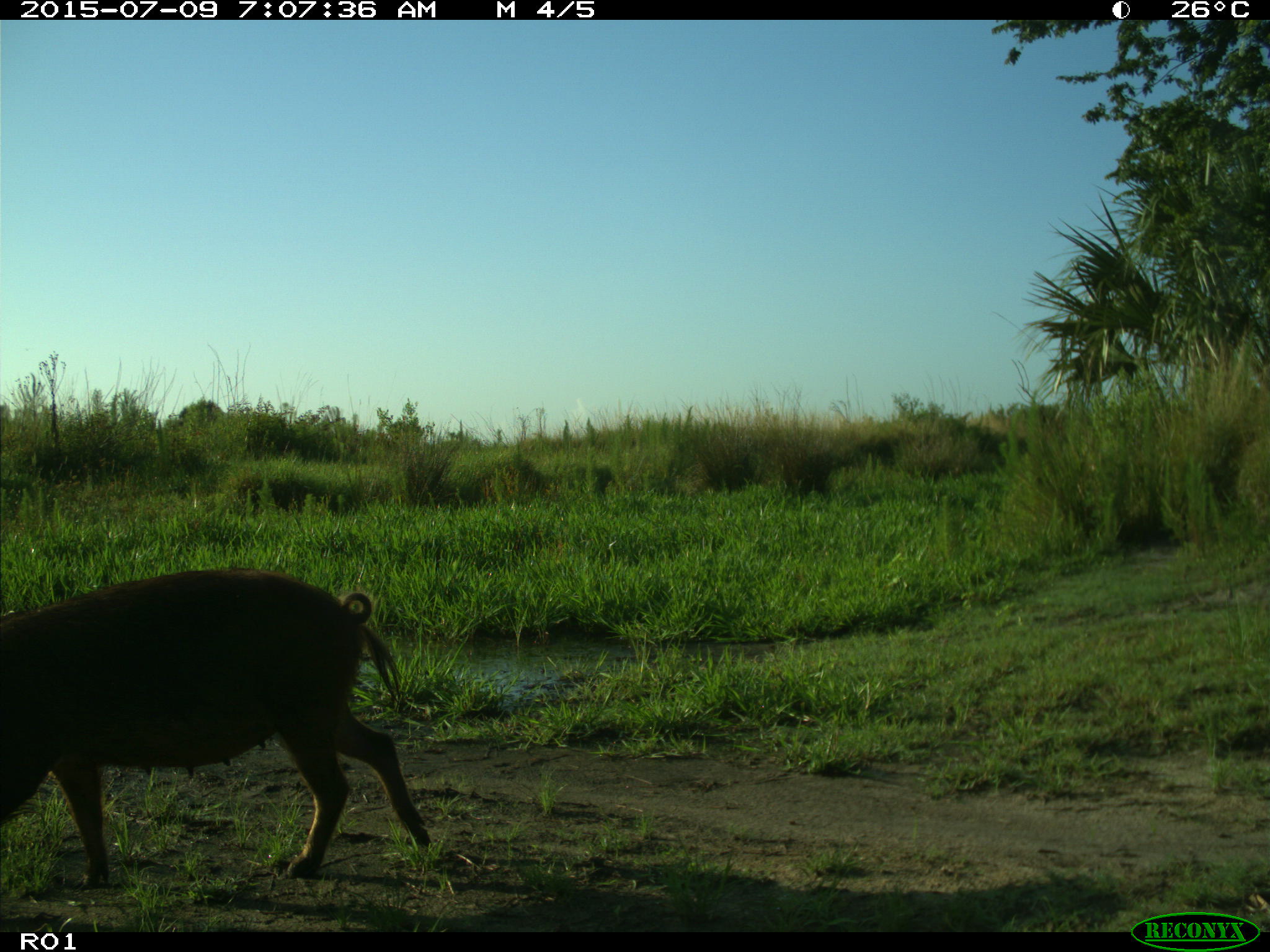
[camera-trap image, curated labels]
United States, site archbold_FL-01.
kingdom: Animalia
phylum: Chordata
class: Mammalia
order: Artiodactyla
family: Suidae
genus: Sus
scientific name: Sus scrofa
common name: wild boar